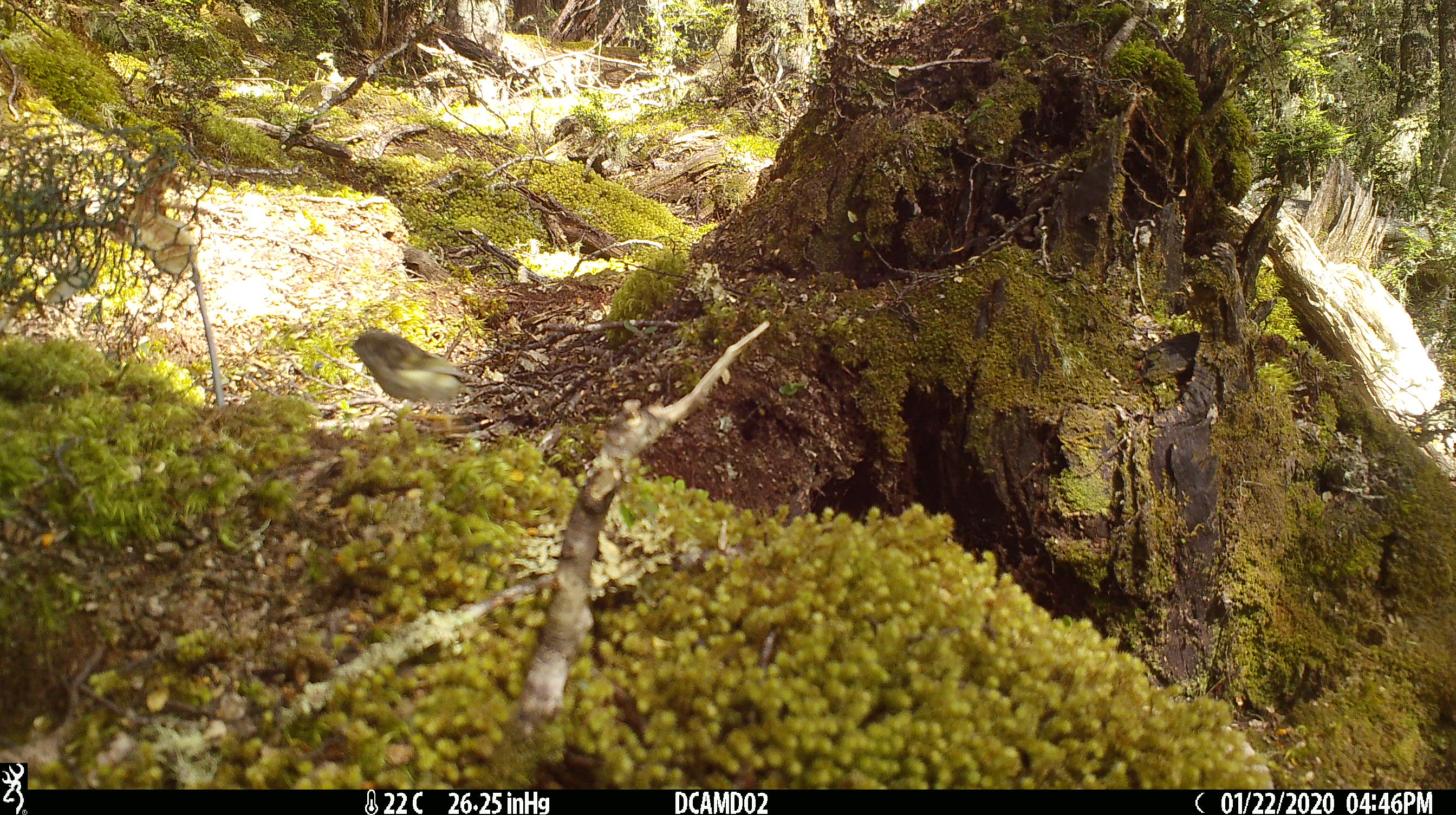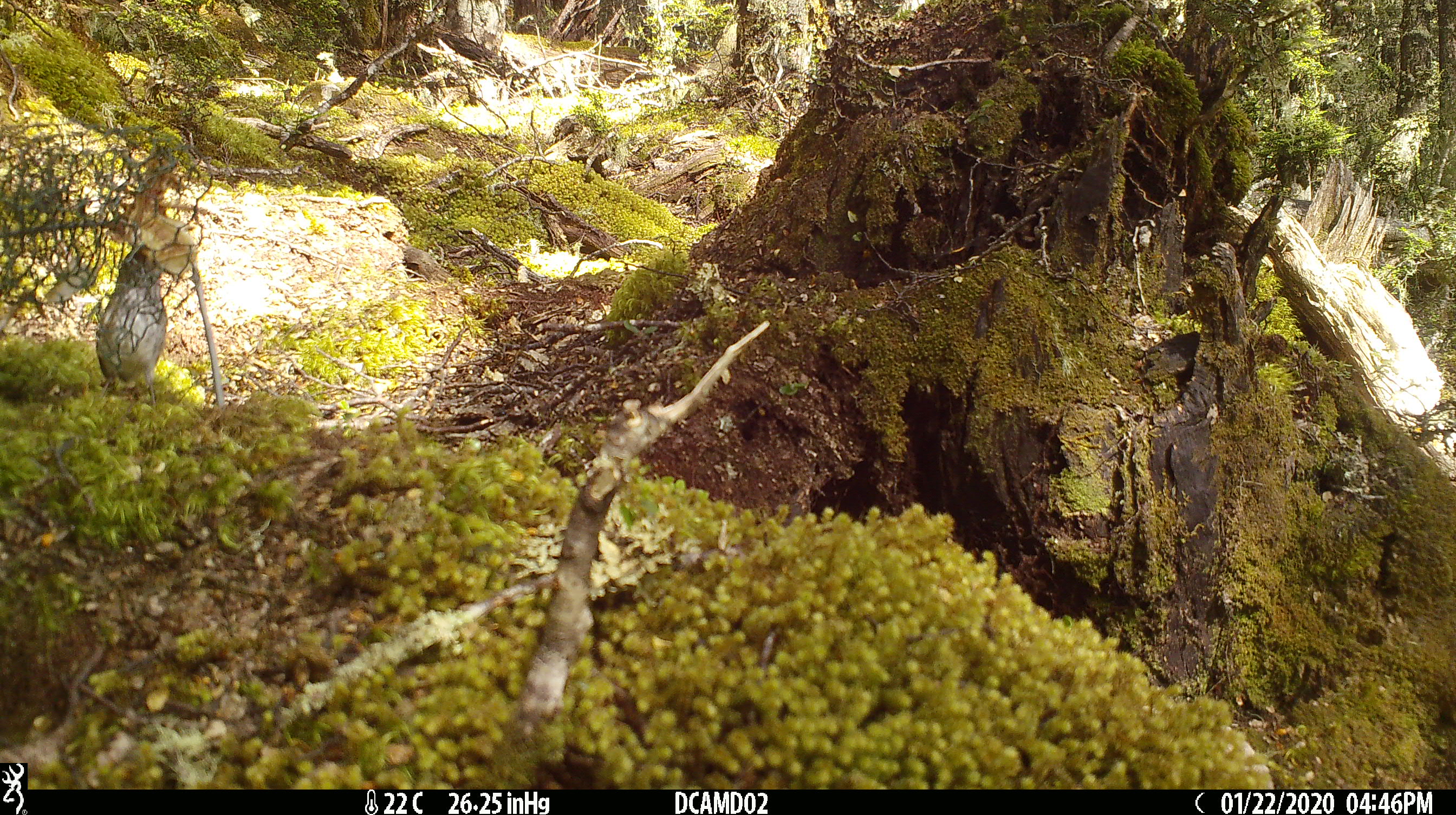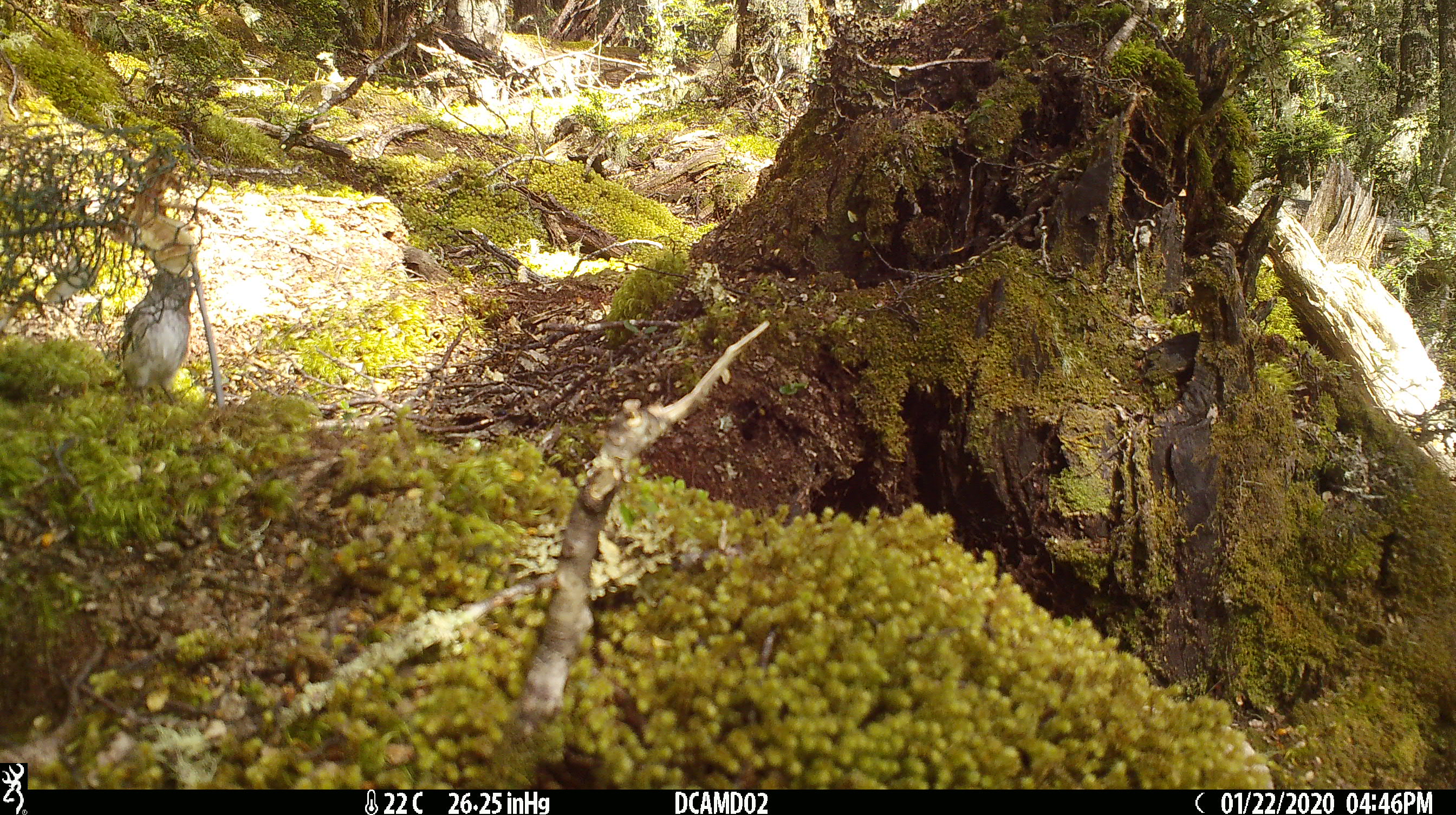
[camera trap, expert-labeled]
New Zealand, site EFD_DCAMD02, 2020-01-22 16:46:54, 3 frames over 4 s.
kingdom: Animalia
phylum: Chordata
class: Aves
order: Passeriformes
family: Acanthisittidae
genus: Acanthisitta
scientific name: Acanthisitta chloris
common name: rifleman